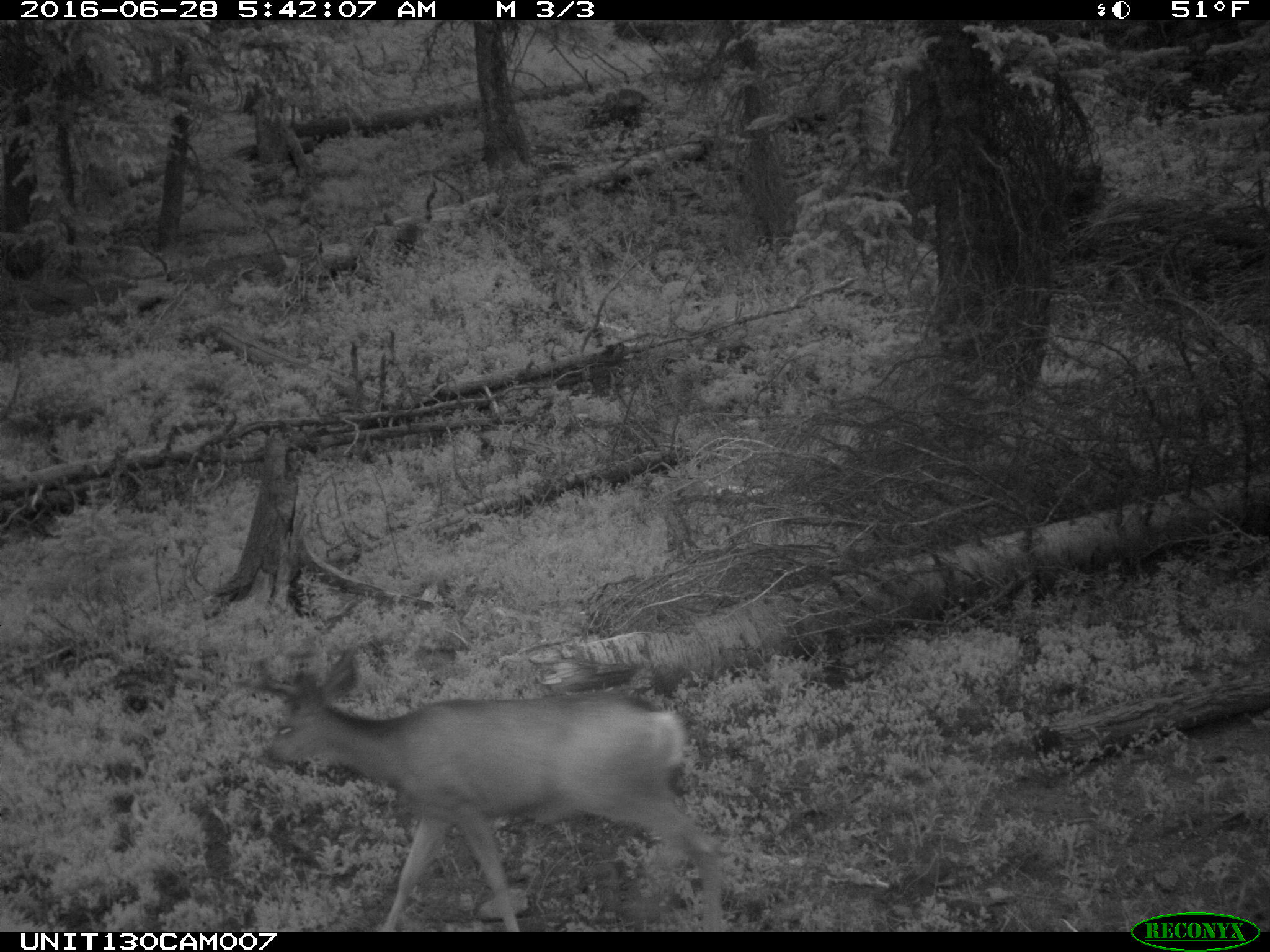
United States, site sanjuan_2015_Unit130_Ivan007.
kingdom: Animalia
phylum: Chordata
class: Mammalia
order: Artiodactyla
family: Cervidae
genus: Odocoileus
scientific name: Odocoileus hemionus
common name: mule deer